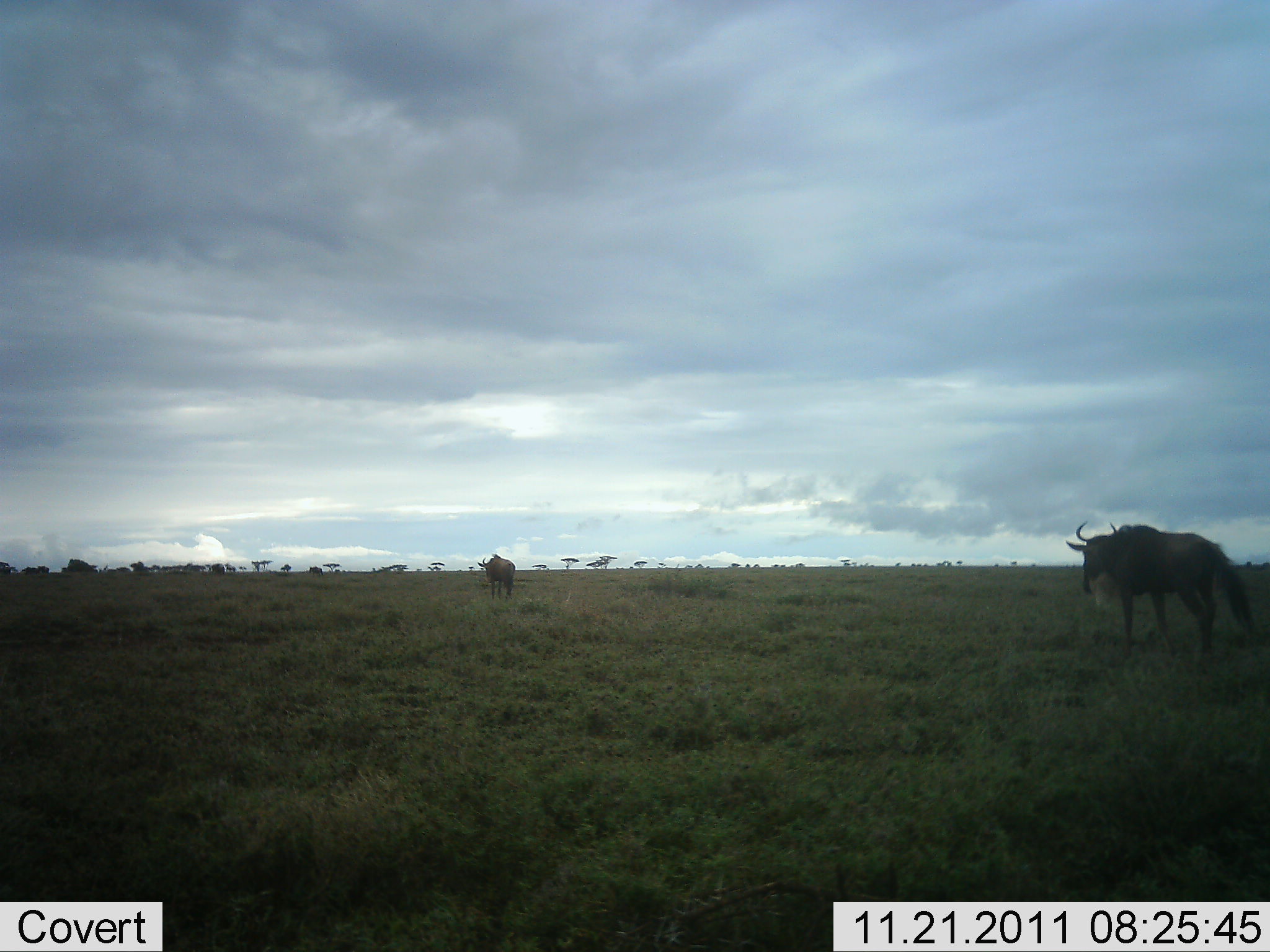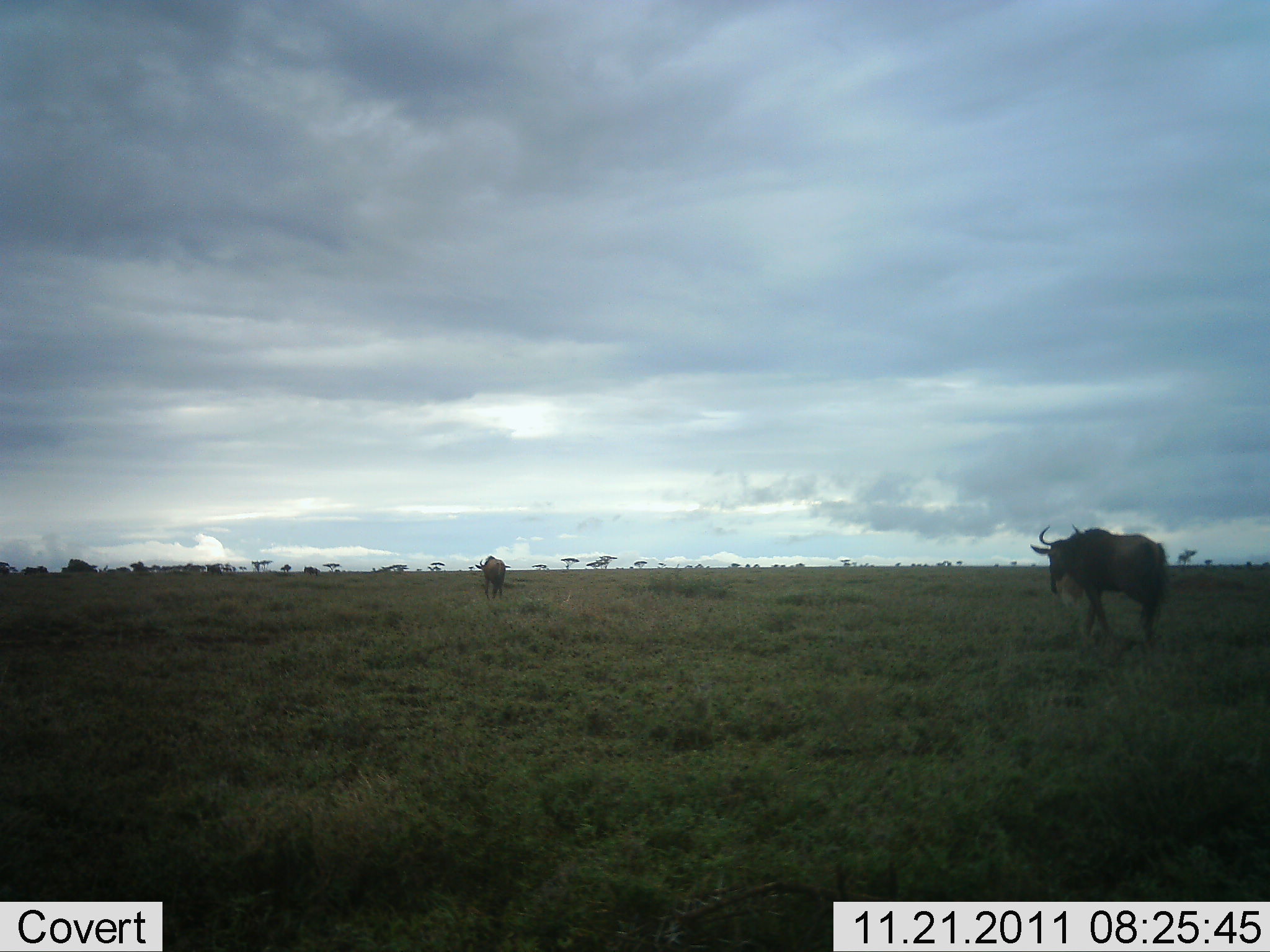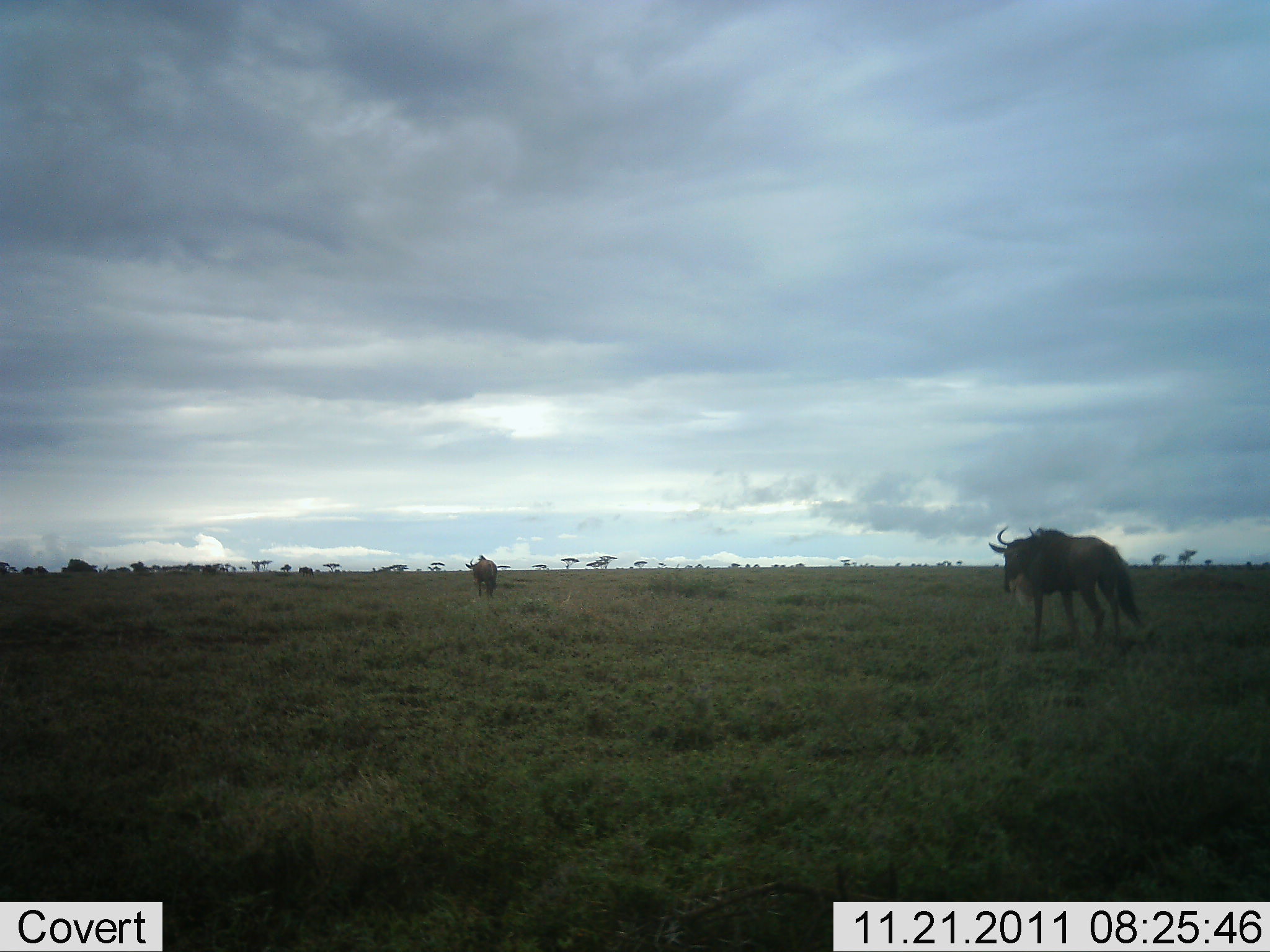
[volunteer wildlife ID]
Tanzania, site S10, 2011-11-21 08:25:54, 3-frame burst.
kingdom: Animalia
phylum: Chordata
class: Mammalia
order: Artiodactyla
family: Bovidae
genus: Connochaetes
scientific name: Connochaetes taurinus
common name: blue wildebeest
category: wildebeest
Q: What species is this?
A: Wildebeest (blue wildebeest) (Connochaetes taurinus).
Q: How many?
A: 4.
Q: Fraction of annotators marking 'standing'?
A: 8%.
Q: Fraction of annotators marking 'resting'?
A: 0%.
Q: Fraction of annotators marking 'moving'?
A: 92%.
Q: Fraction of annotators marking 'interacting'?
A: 0%.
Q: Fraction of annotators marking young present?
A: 0%.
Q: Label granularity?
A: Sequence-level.